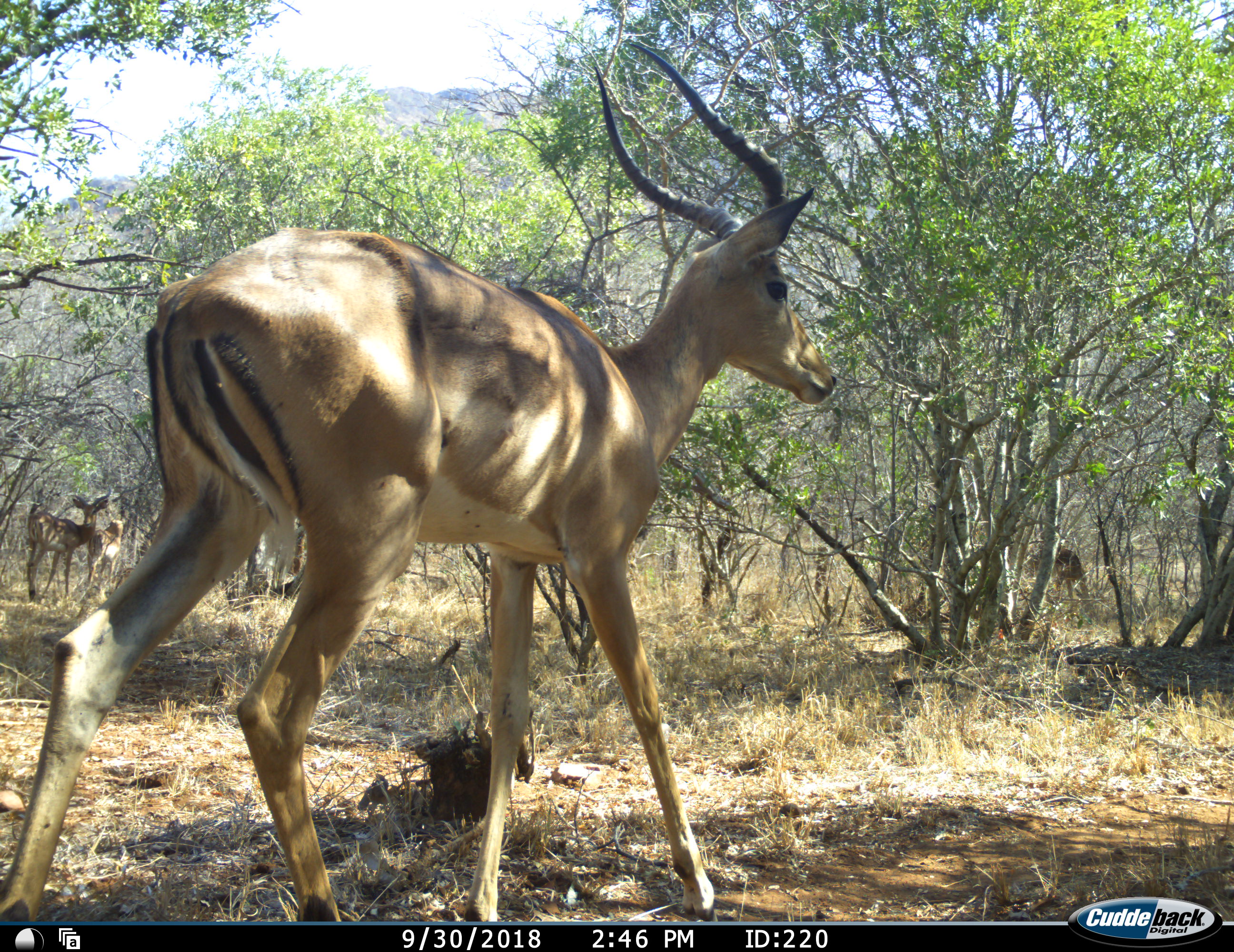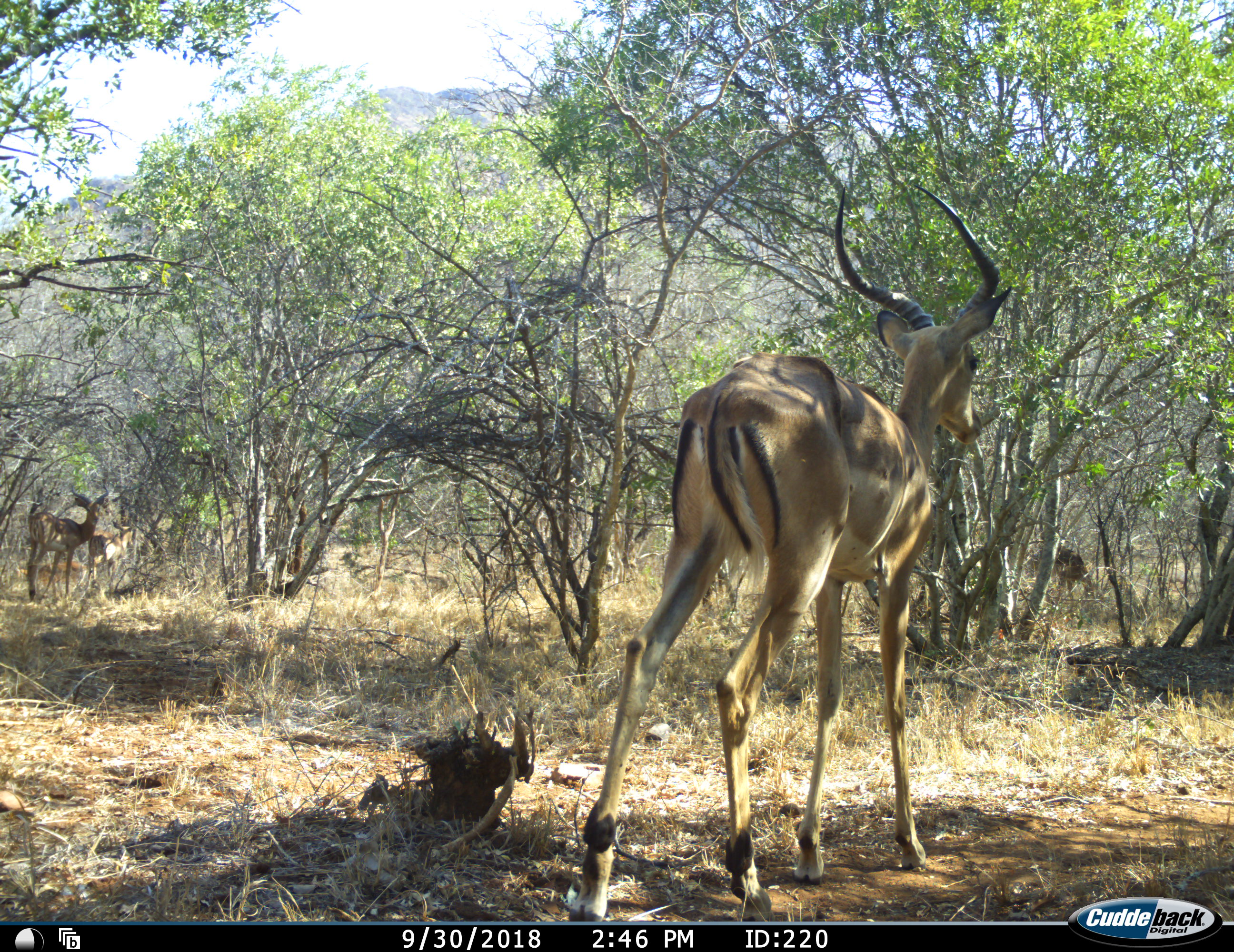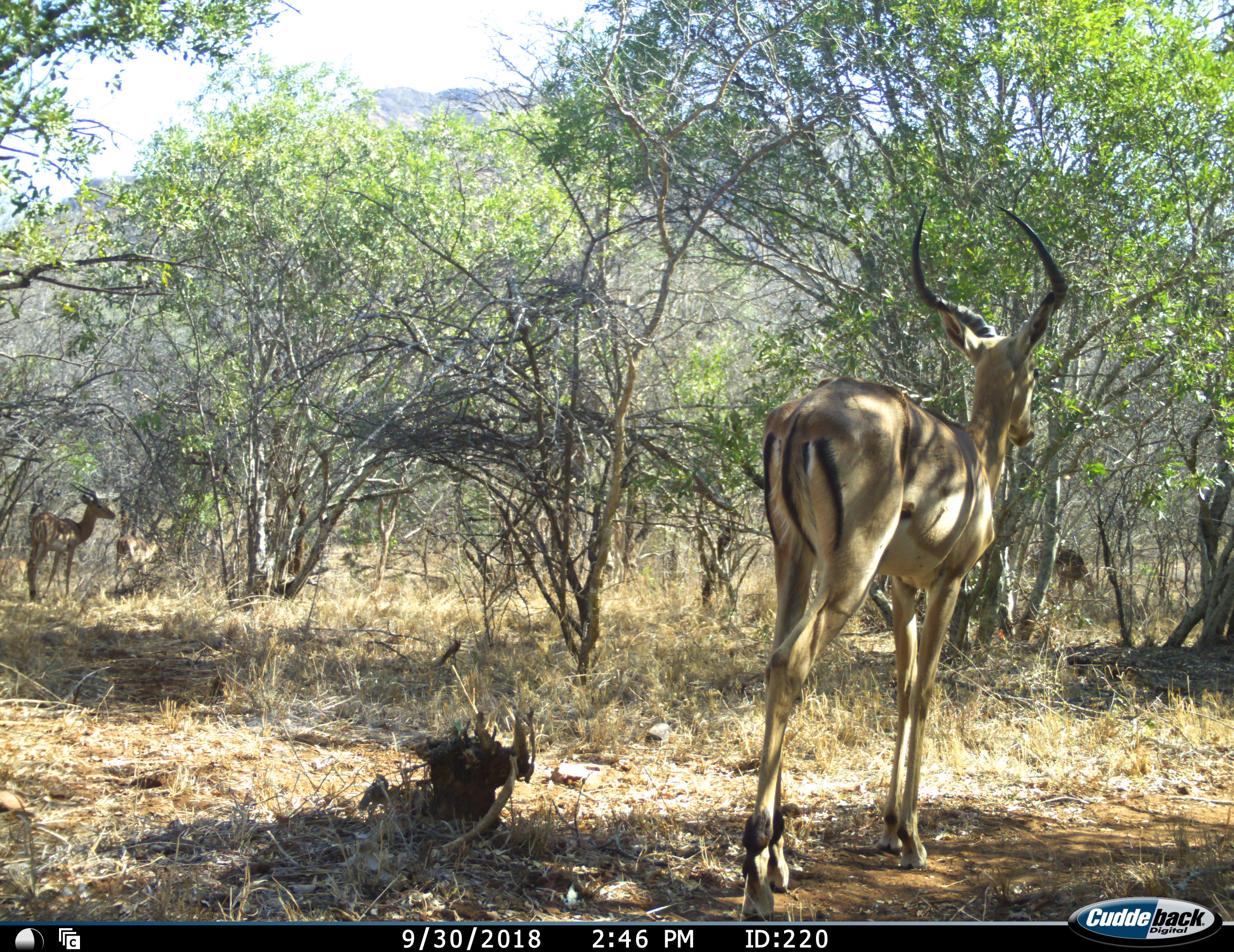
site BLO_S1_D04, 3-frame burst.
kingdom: Animalia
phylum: Chordata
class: Mammalia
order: Artiodactyla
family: Bovidae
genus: Aepyceros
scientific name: Aepyceros melampus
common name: impala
Impala (Aepyceros melampus), count 4. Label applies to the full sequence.